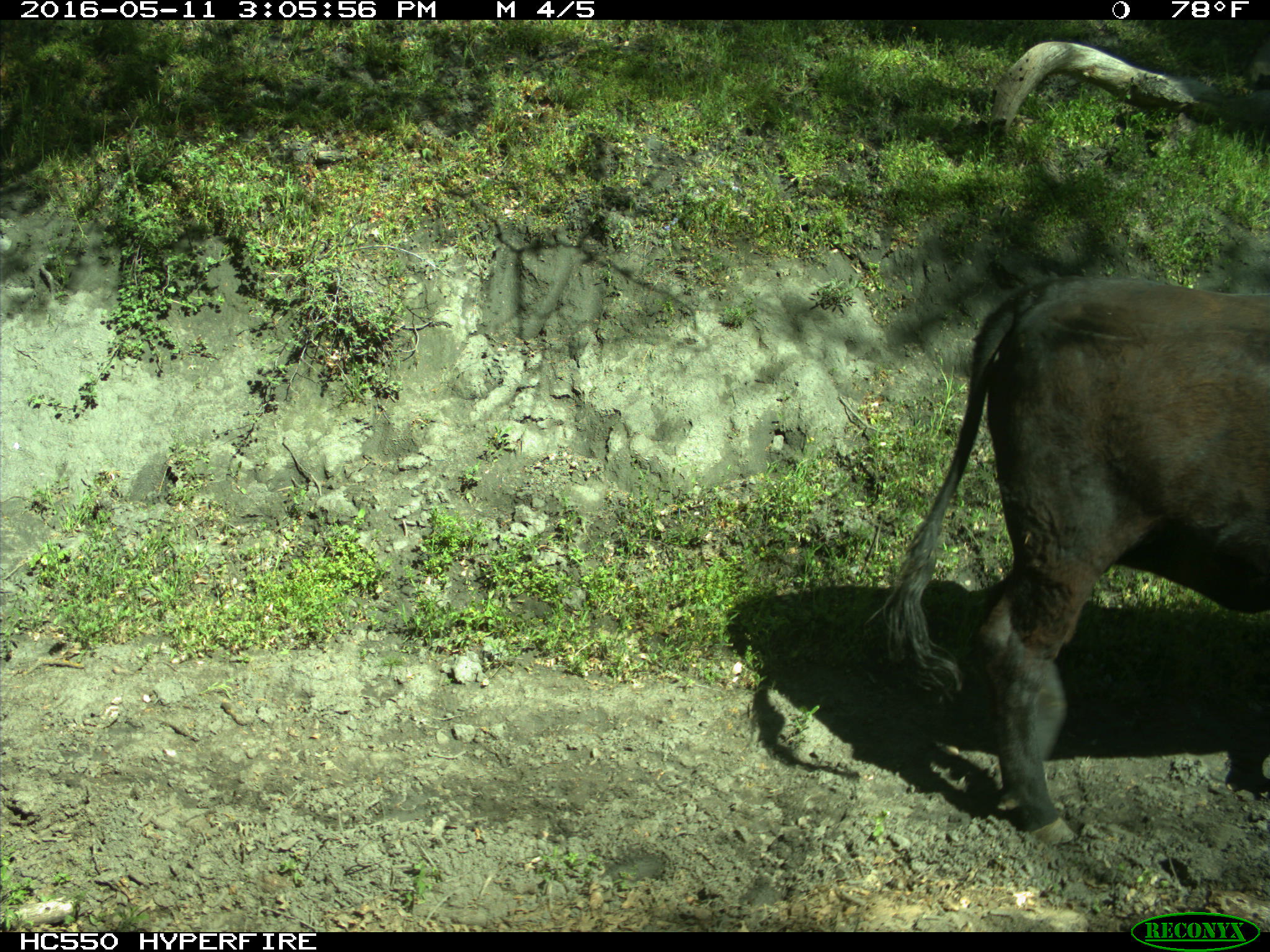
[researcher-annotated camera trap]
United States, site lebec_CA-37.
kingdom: Animalia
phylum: Chordata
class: Mammalia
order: Artiodactyla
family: Bovidae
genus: Bos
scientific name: Bos taurus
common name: domestic cow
Bos taurus (domestic cow).